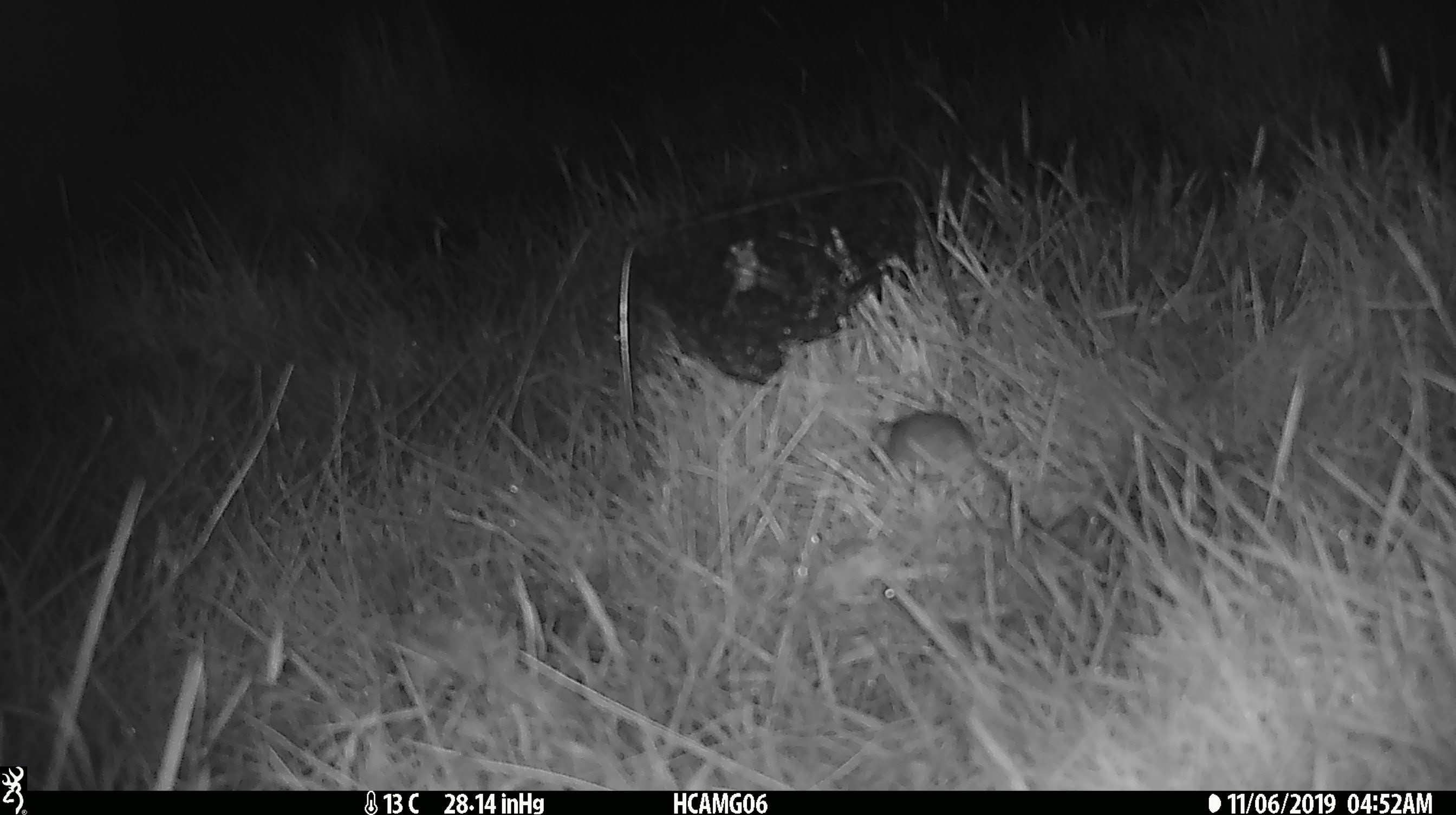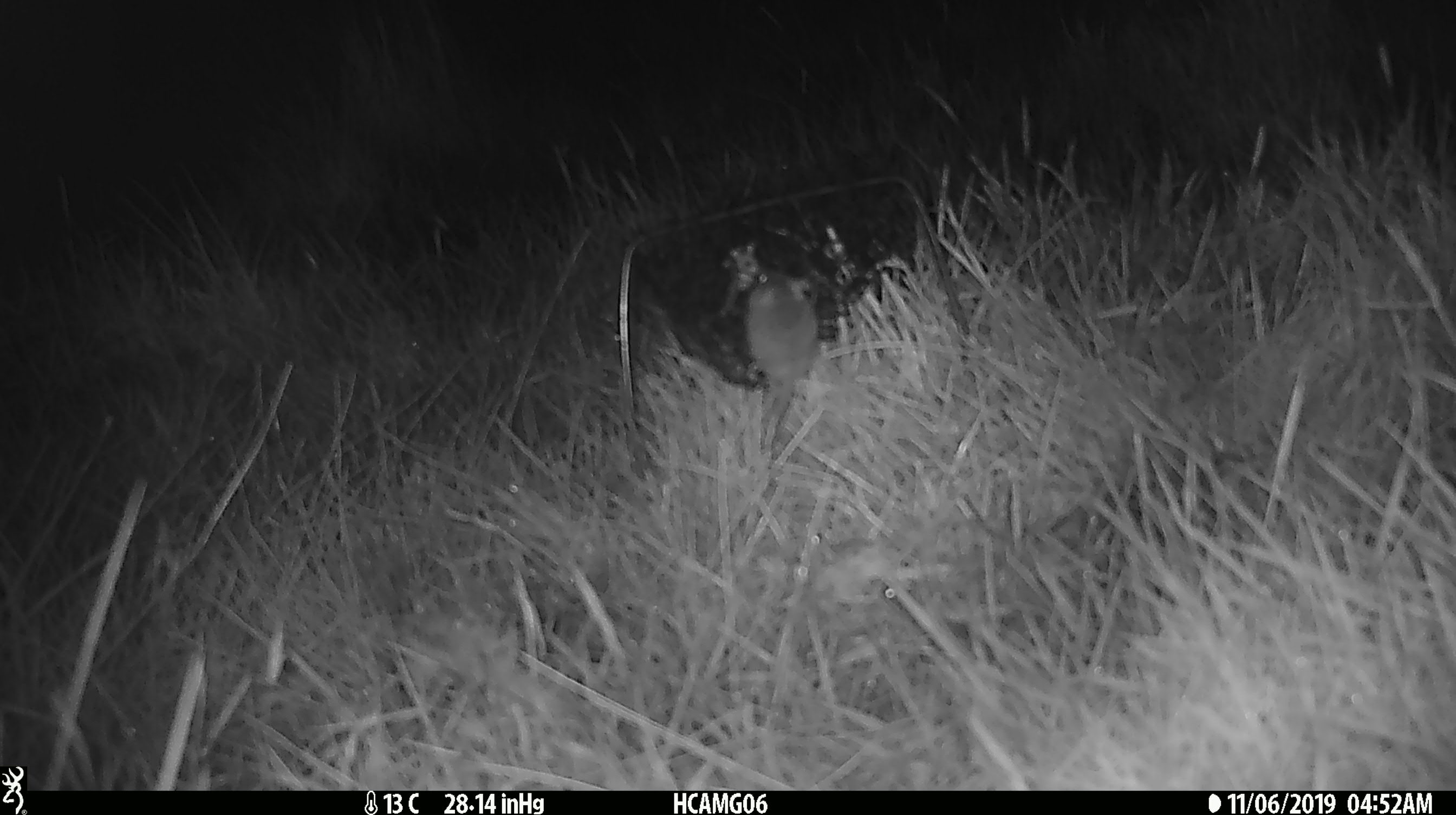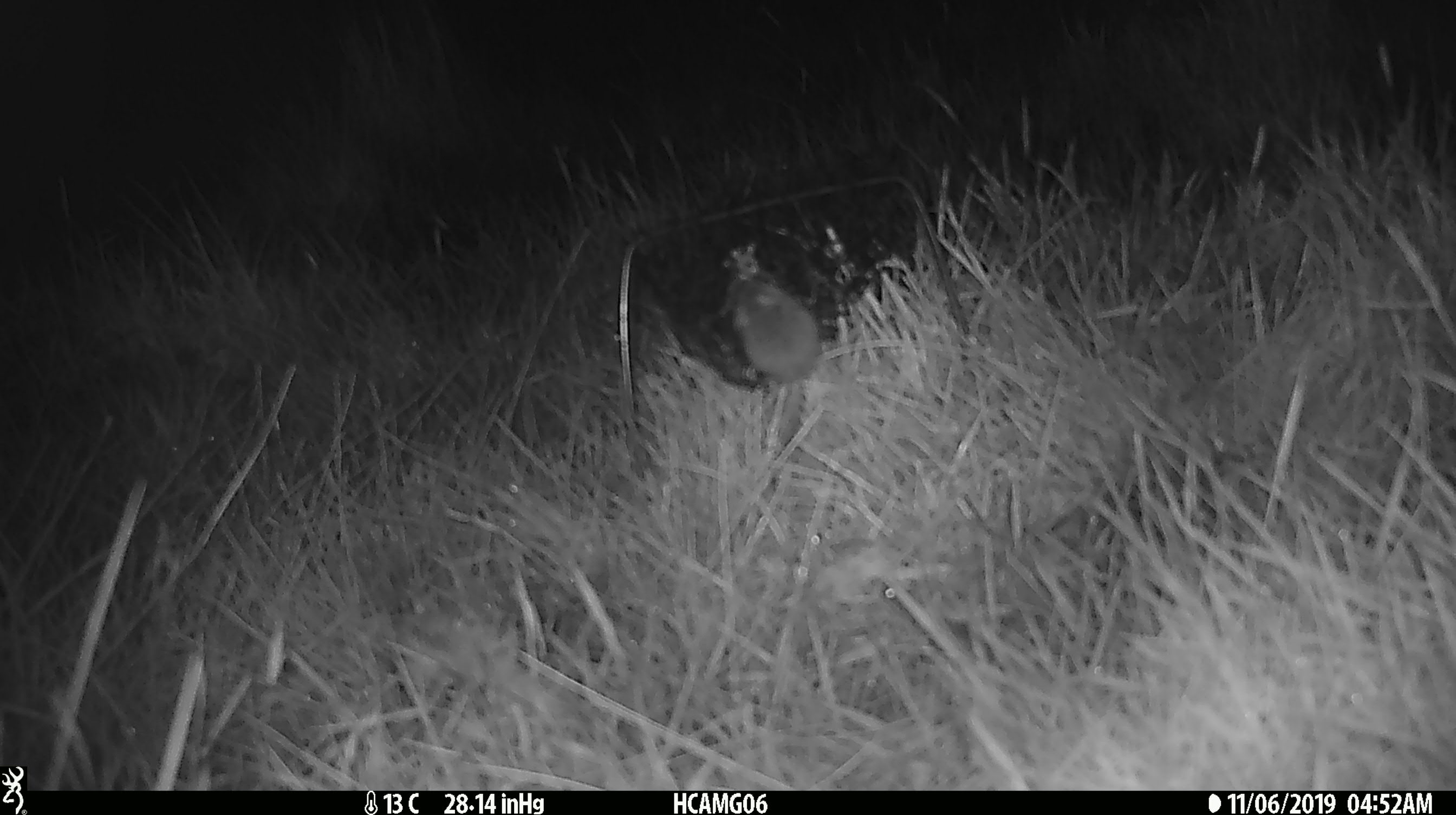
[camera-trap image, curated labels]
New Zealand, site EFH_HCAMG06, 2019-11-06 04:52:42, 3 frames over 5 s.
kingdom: Animalia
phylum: Chordata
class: Mammalia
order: Rodentia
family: Muridae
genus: Mus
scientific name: Mus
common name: mouse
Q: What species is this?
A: Mouse (Mus).